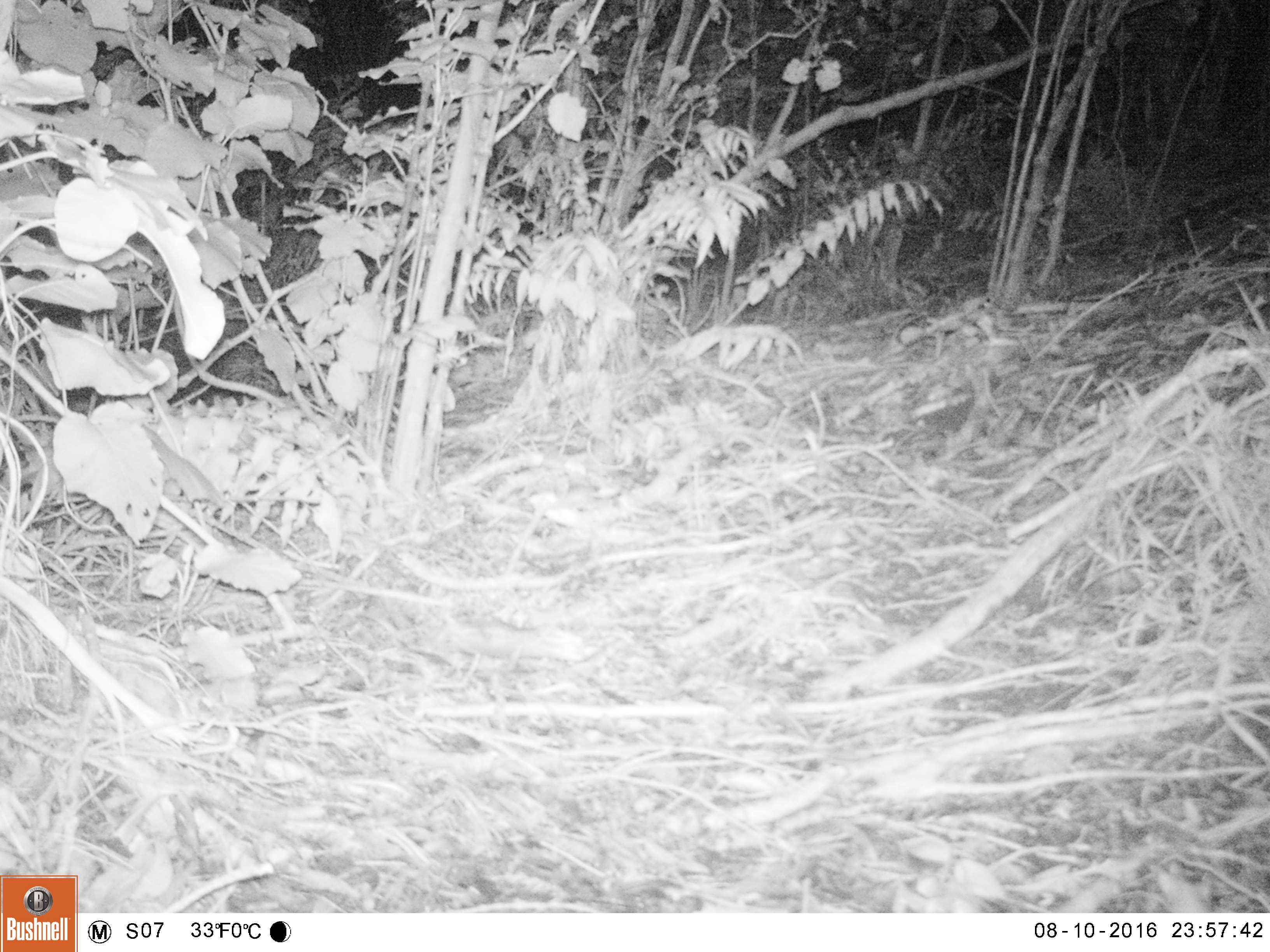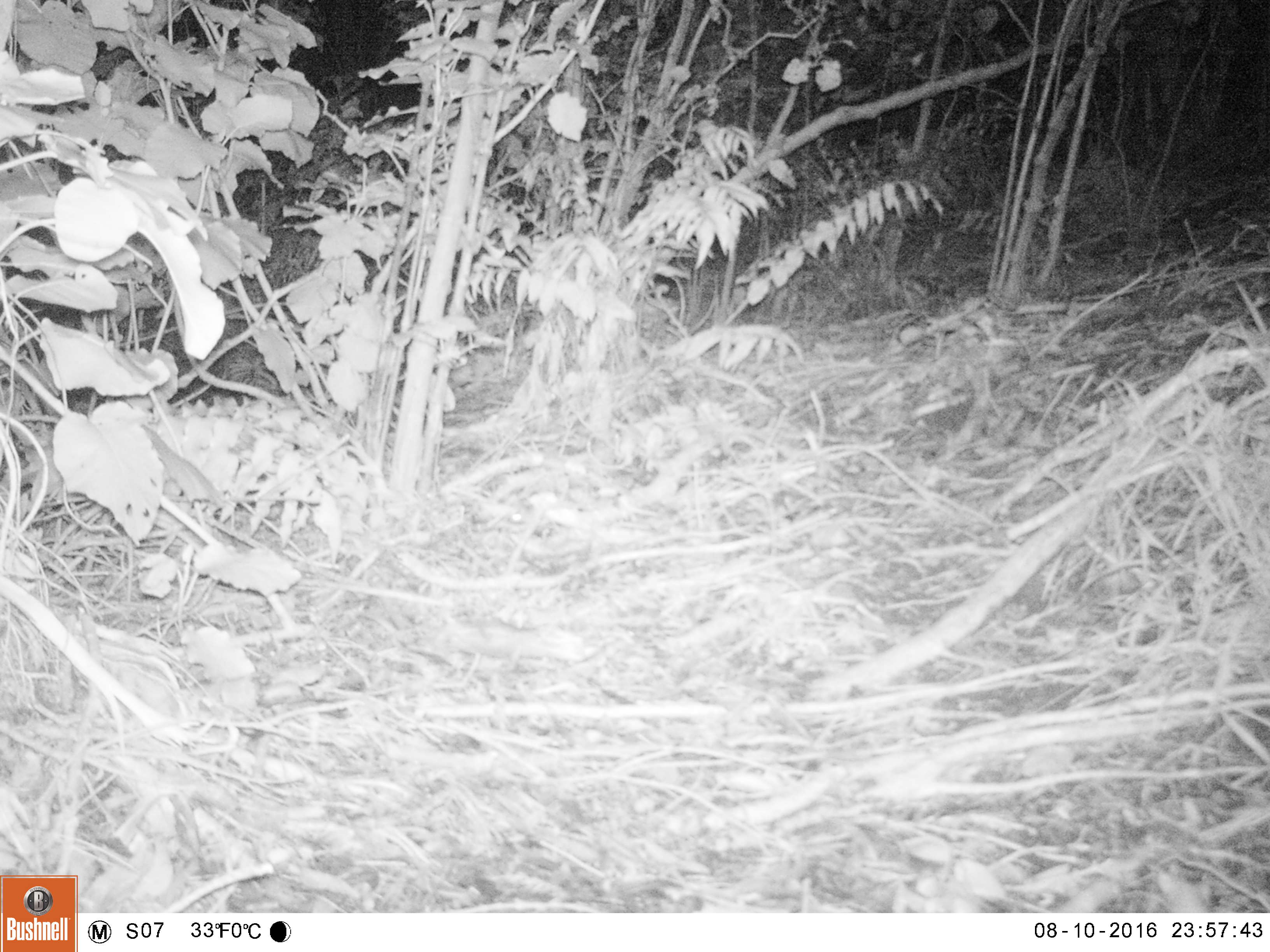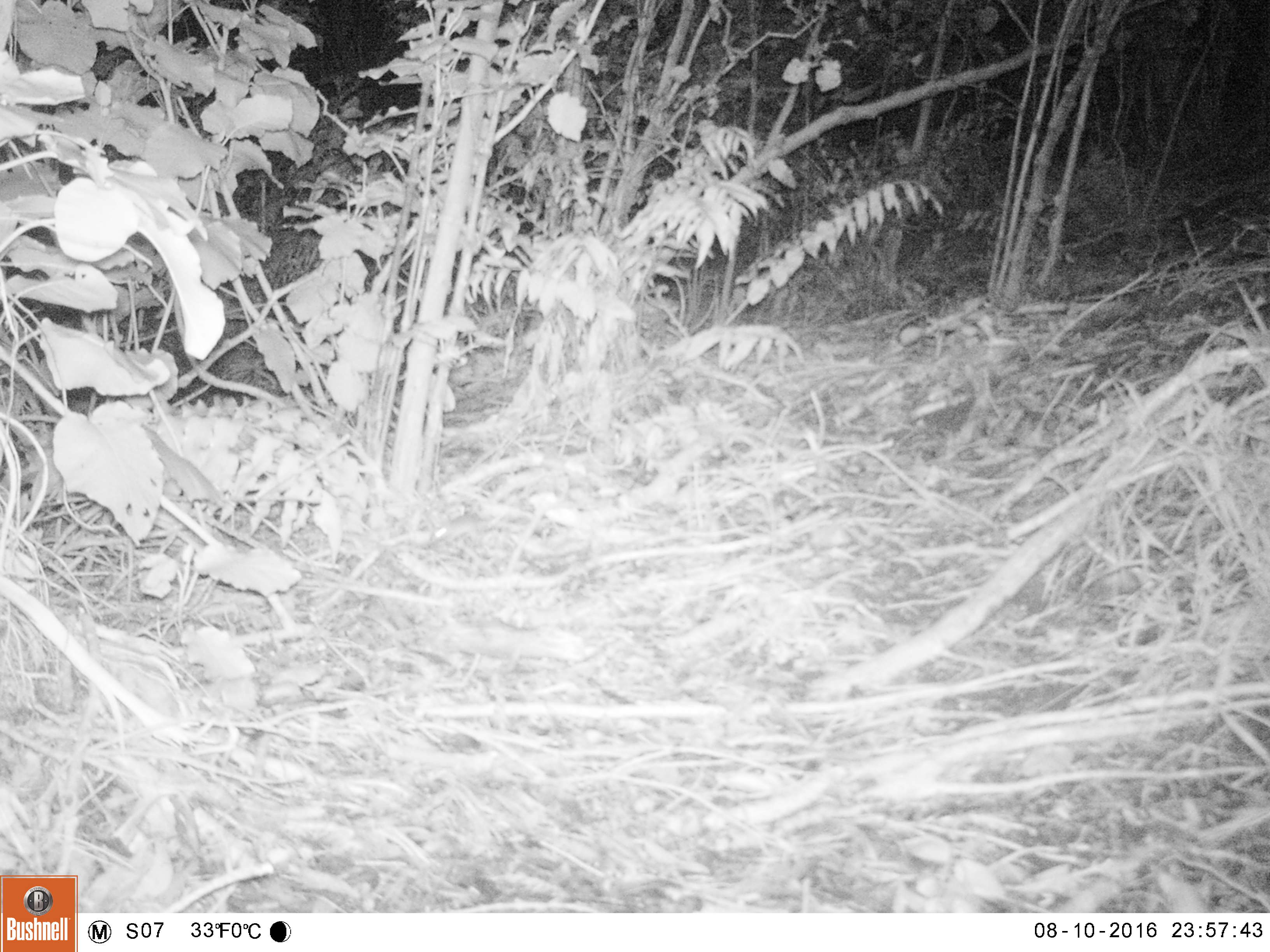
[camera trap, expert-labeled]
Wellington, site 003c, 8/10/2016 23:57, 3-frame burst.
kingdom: Animalia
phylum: Chordata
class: Mammalia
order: Rodentia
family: Muridae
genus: Mus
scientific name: Mus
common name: mouse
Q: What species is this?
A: Mouse (Mus).